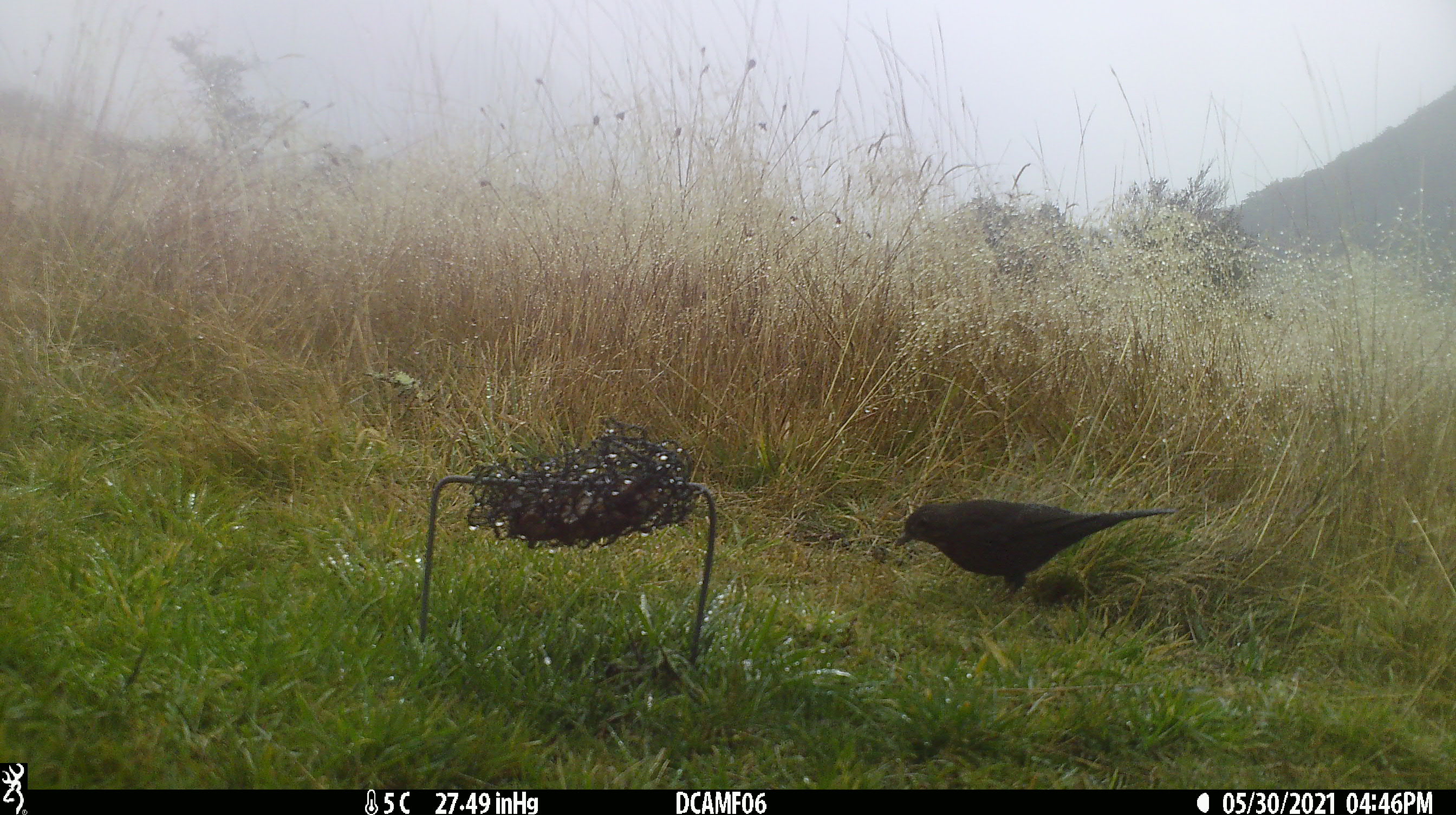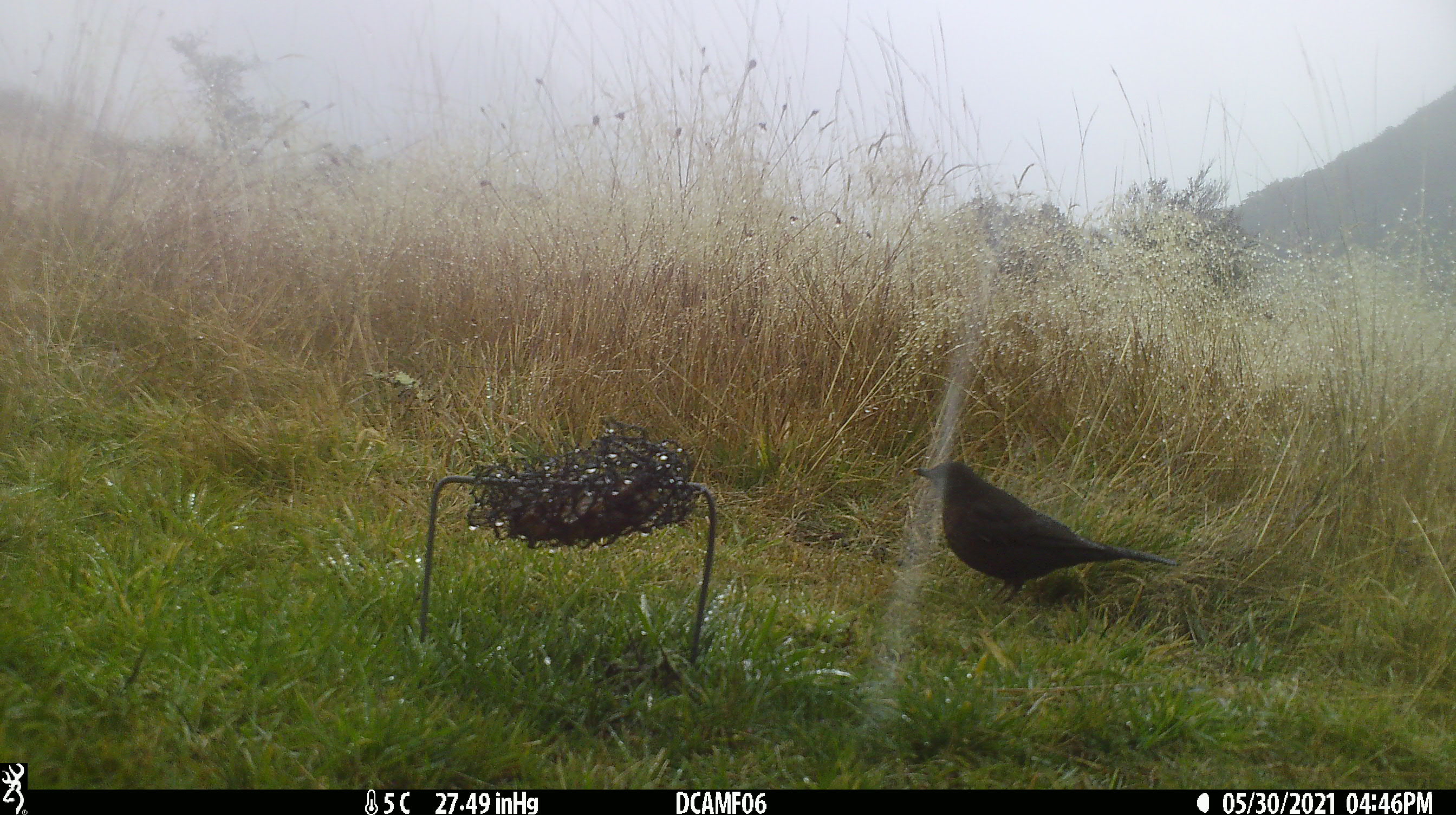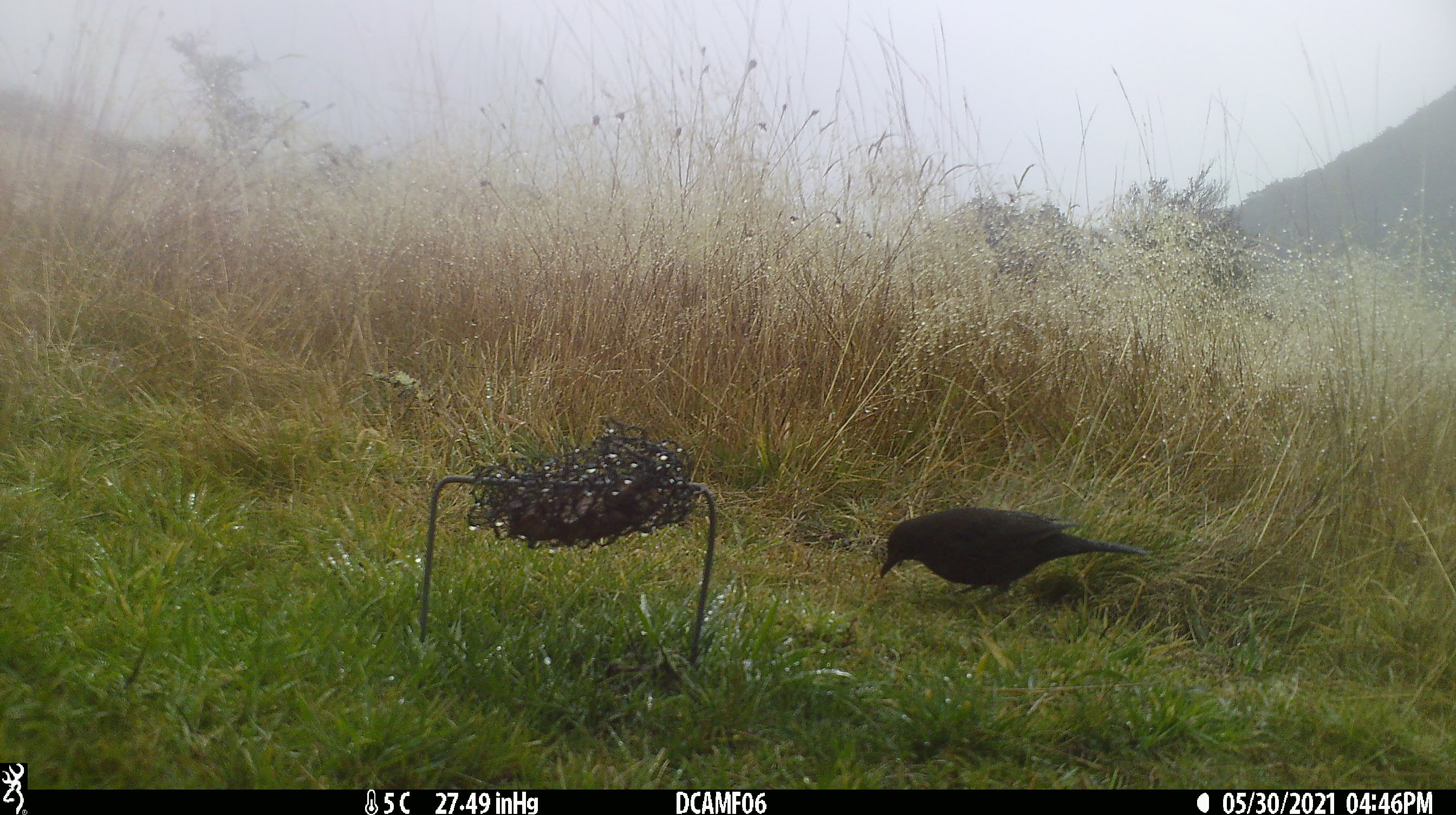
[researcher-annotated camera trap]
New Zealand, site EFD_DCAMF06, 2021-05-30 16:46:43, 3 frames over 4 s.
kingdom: Animalia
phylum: Chordata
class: Aves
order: Passeriformes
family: Turdidae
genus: Turdus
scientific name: Turdus merula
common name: eurasian blackbird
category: blackbird